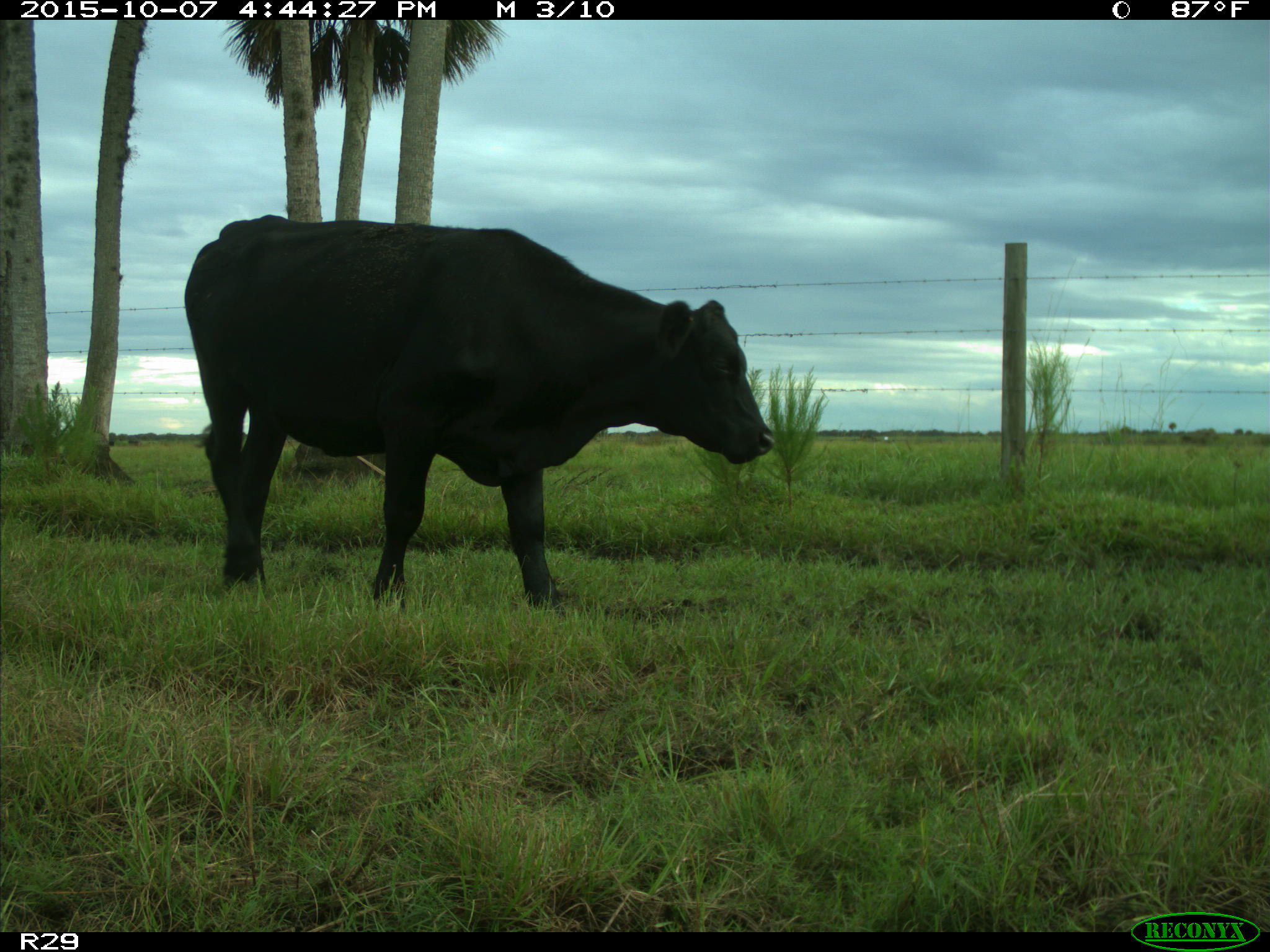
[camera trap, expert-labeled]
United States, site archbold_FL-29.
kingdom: Animalia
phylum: Chordata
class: Mammalia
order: Artiodactyla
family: Bovidae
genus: Bos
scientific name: Bos taurus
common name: domestic cow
Bos taurus (domestic cow).